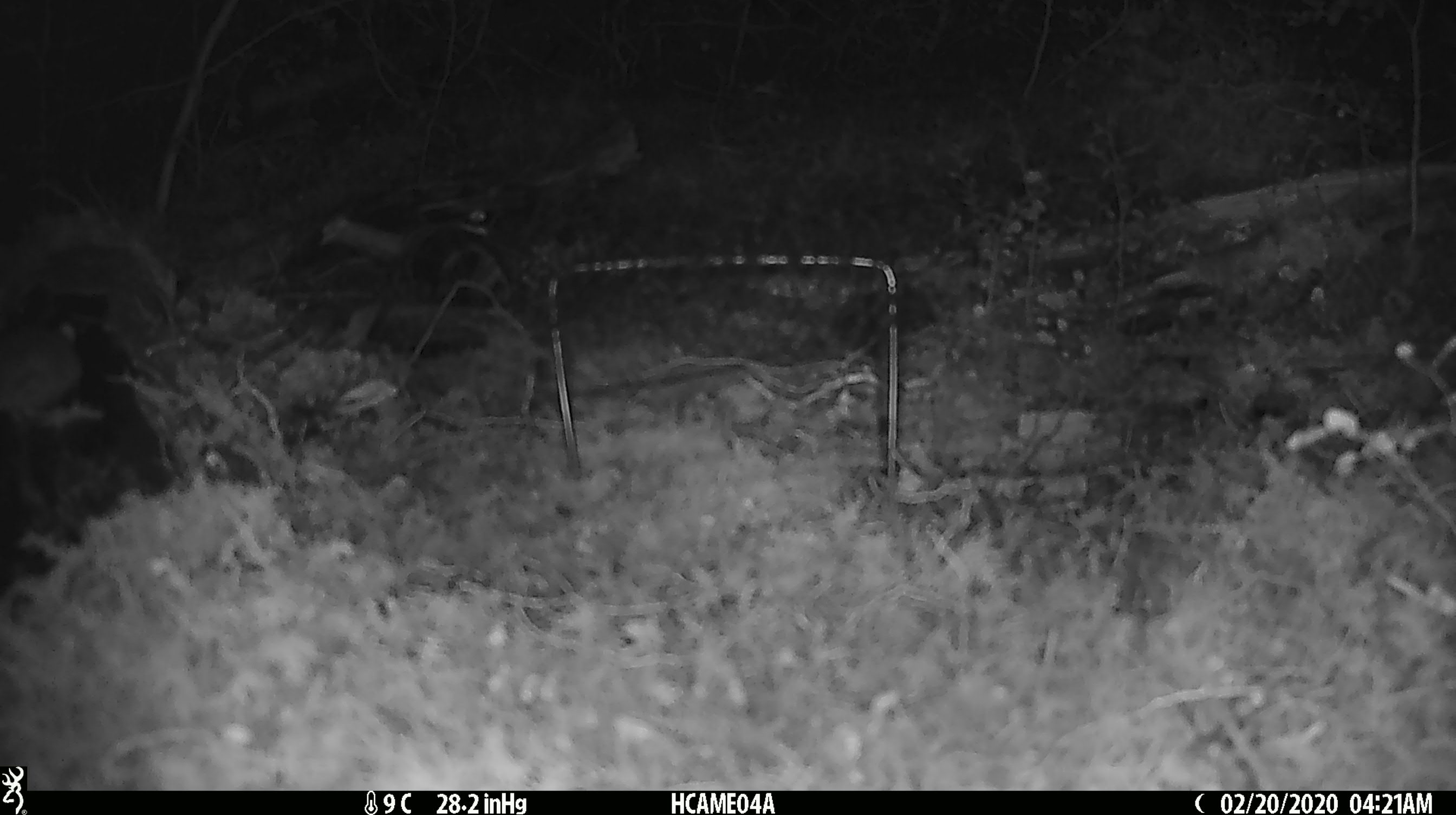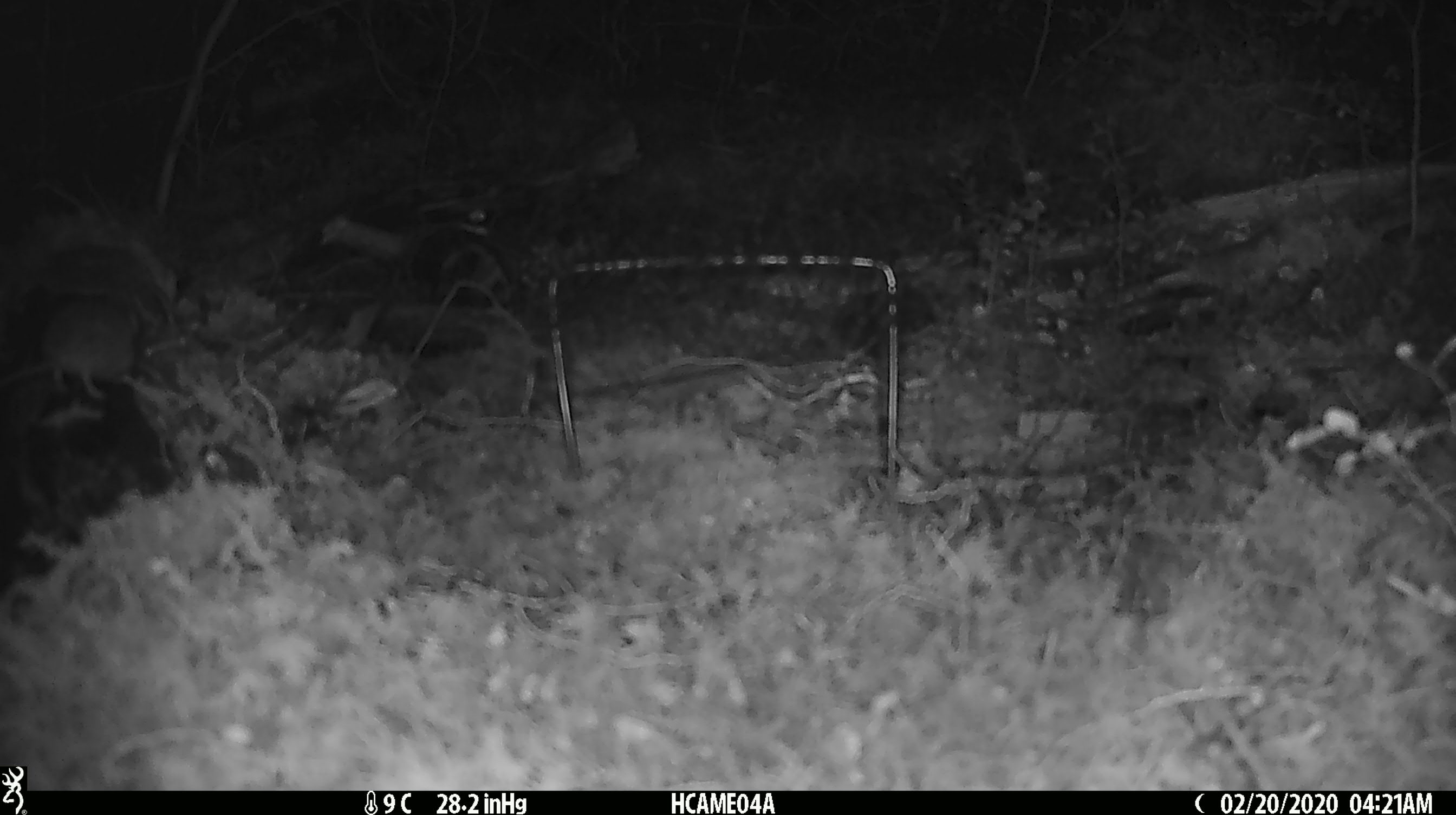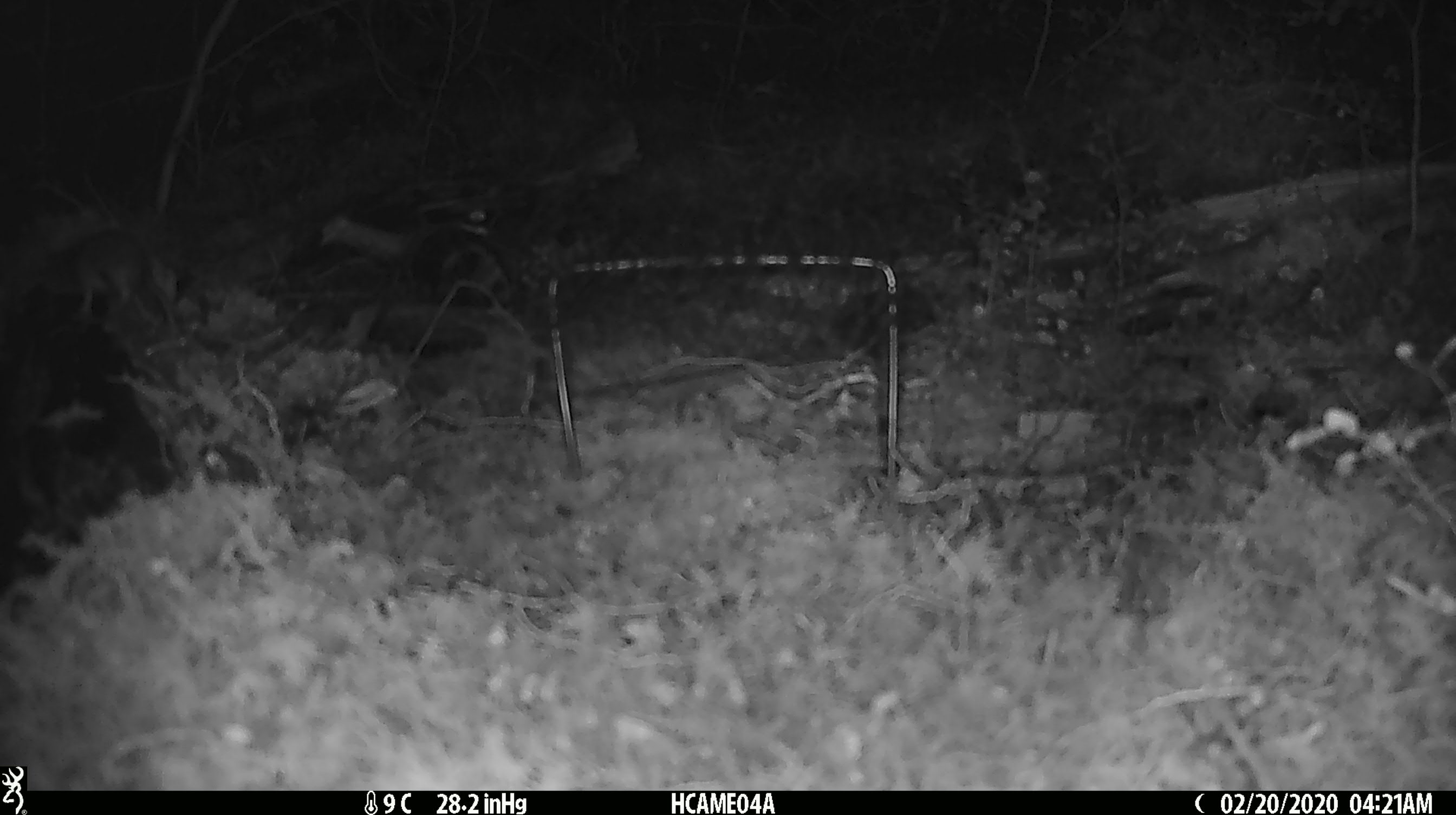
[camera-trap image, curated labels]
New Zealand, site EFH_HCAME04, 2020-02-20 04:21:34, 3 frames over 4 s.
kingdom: Animalia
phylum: Chordata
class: Mammalia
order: Rodentia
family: Muridae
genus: Mus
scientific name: Mus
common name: mouse